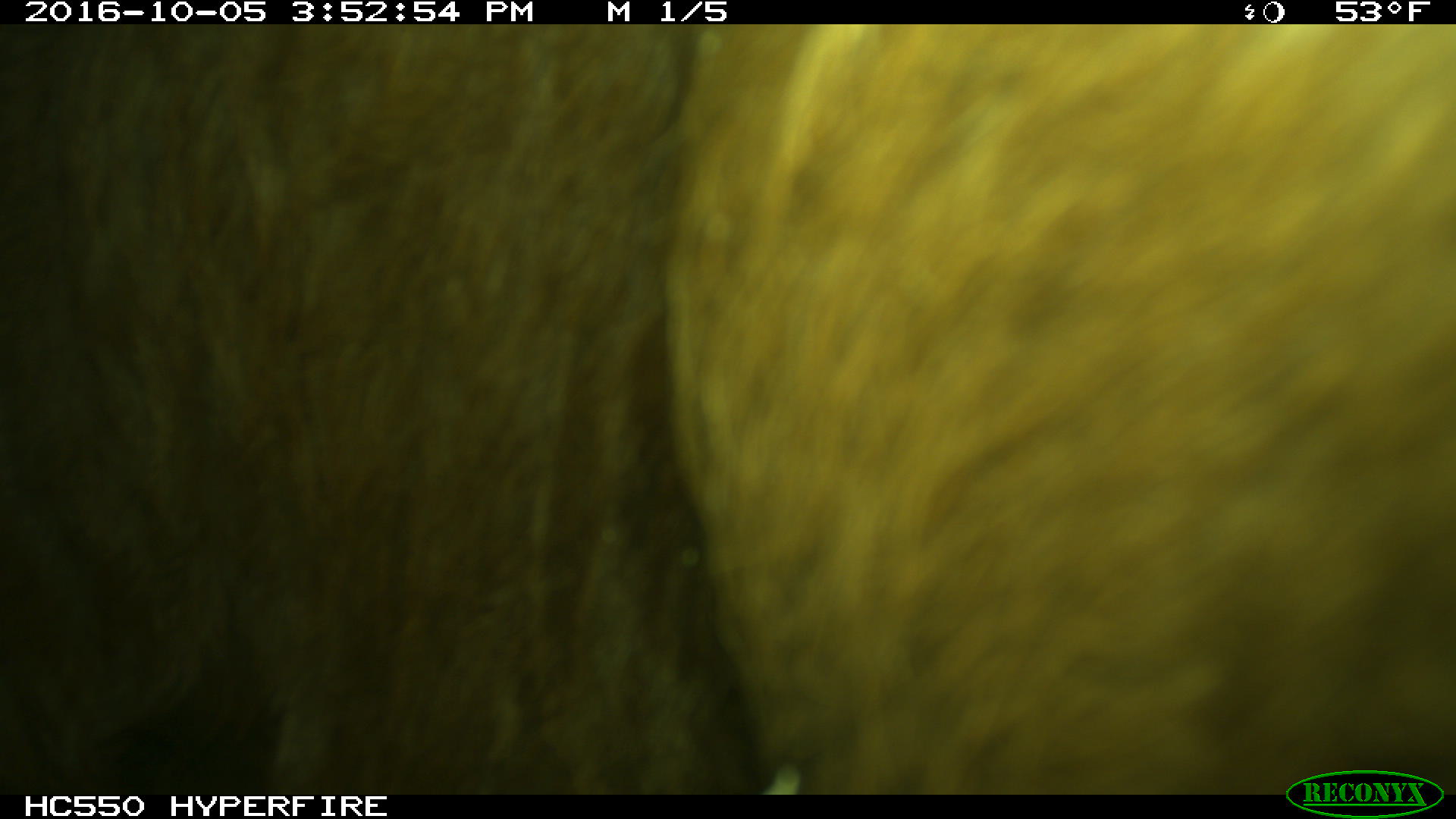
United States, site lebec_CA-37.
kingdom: Animalia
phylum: Chordata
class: Mammalia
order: Artiodactyla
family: Bovidae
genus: Bos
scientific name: Bos taurus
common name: domestic cow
Bos taurus (domestic cow).